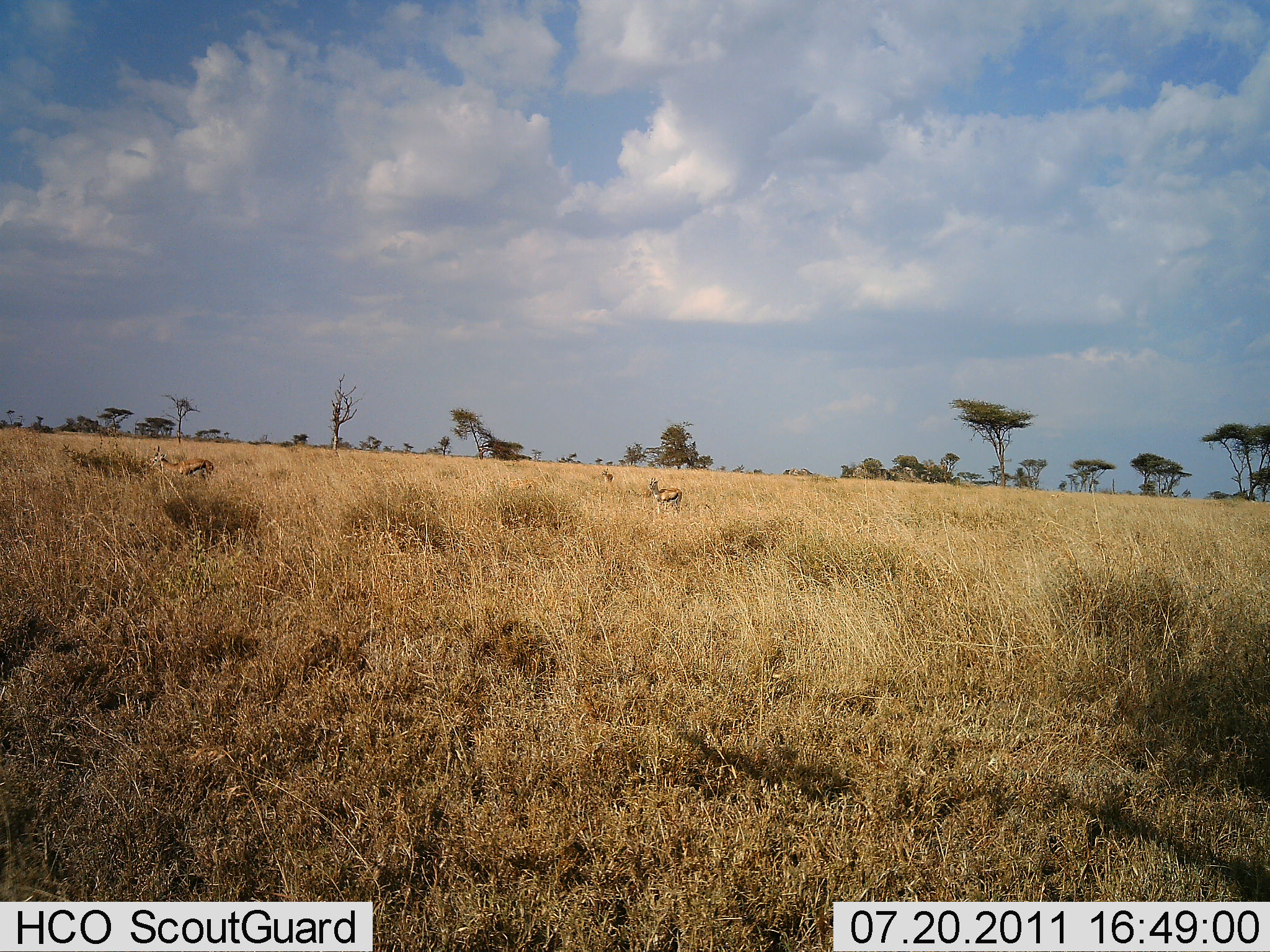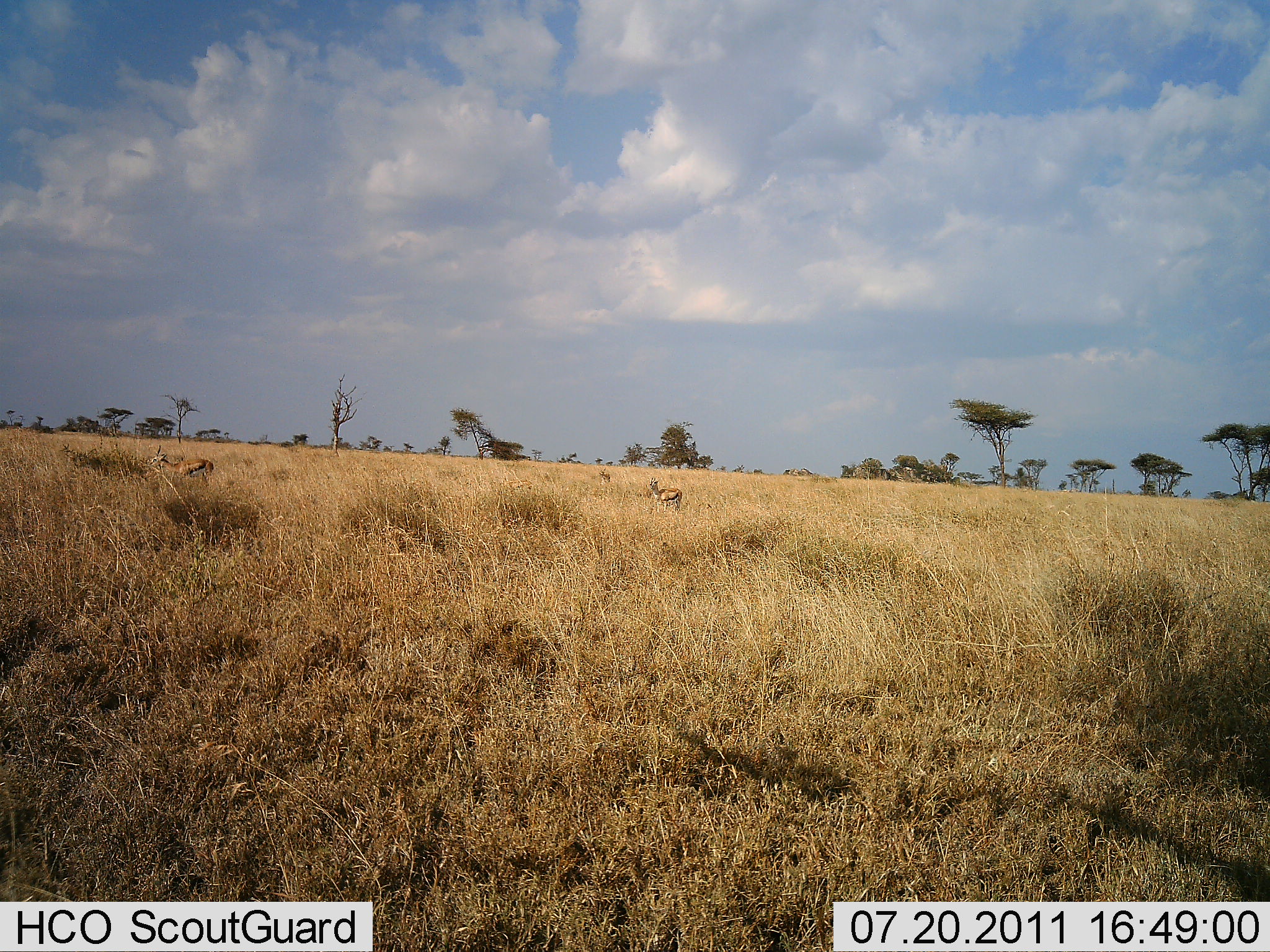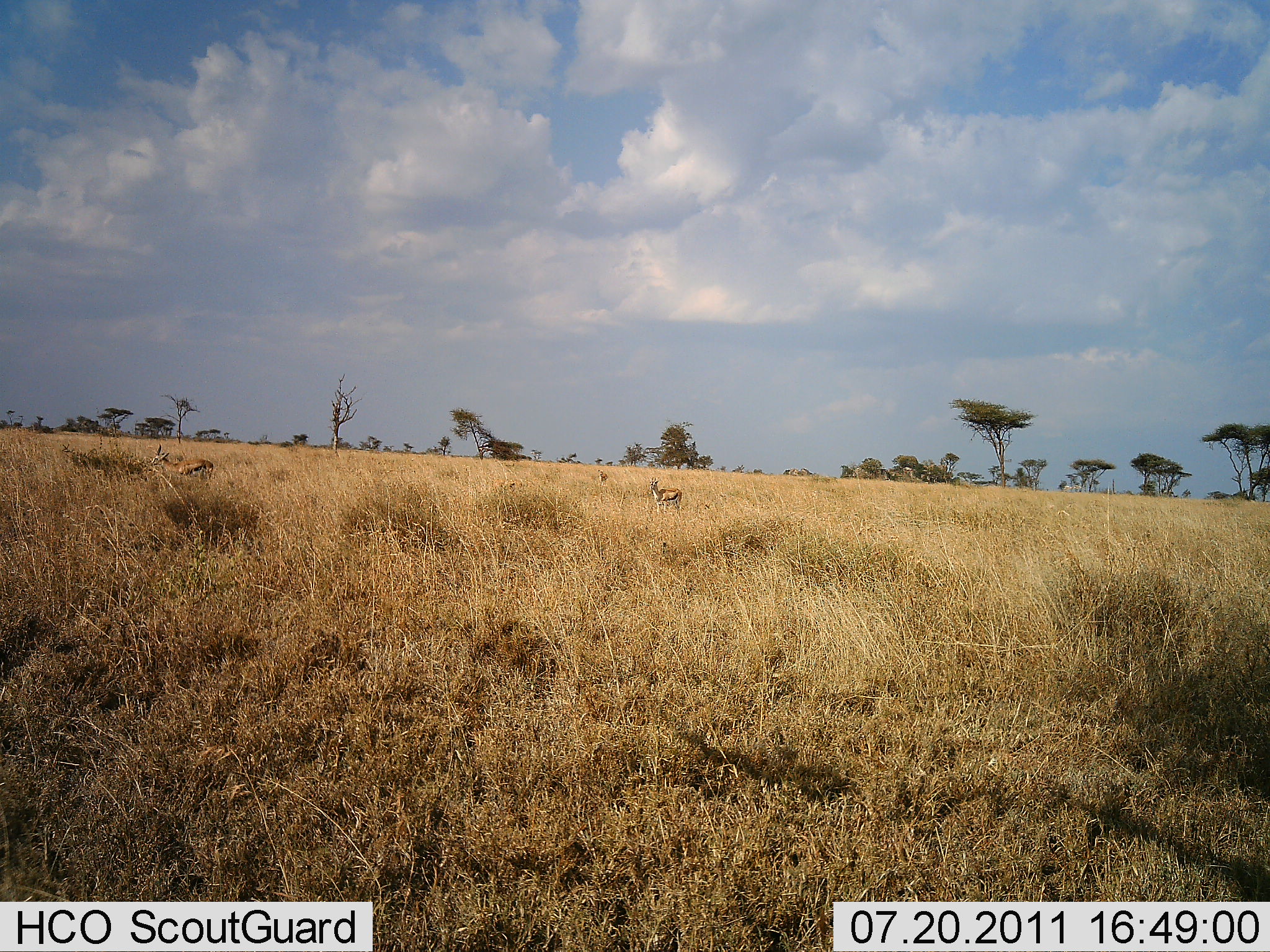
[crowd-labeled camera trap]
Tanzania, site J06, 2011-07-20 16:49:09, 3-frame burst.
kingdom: Animalia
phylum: Chordata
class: Mammalia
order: Artiodactyla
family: Bovidae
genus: Eudorcas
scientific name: Eudorcas thomsonii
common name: thomson's gazelle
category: gazellethomsons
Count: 2.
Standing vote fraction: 54%.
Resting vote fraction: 0%.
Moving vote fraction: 23%.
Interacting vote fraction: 0%.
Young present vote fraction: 0%.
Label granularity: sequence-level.